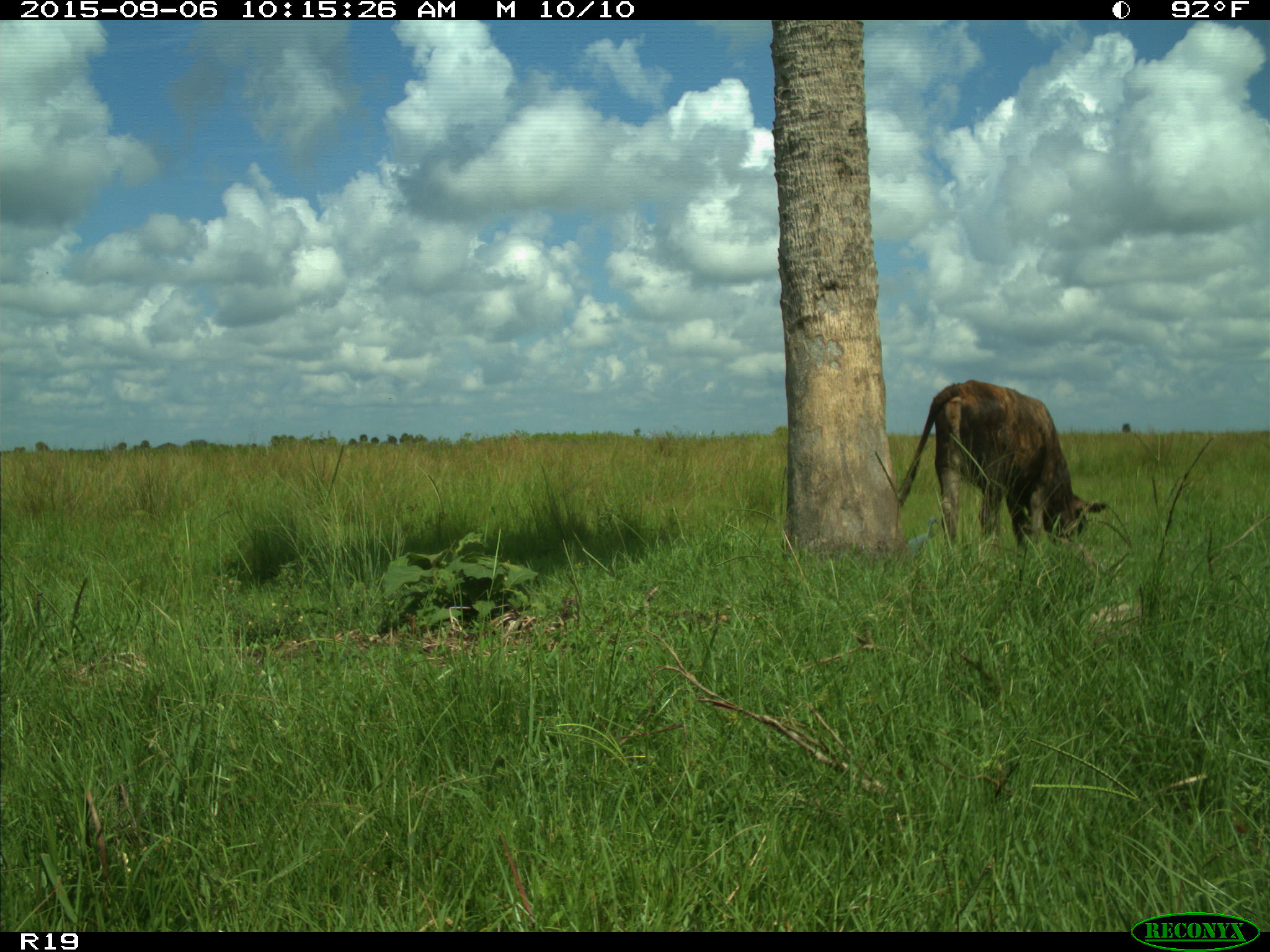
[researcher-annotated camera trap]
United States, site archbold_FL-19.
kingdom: Animalia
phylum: Chordata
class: Mammalia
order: Artiodactyla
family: Bovidae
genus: Bos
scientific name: Bos taurus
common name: domestic cow